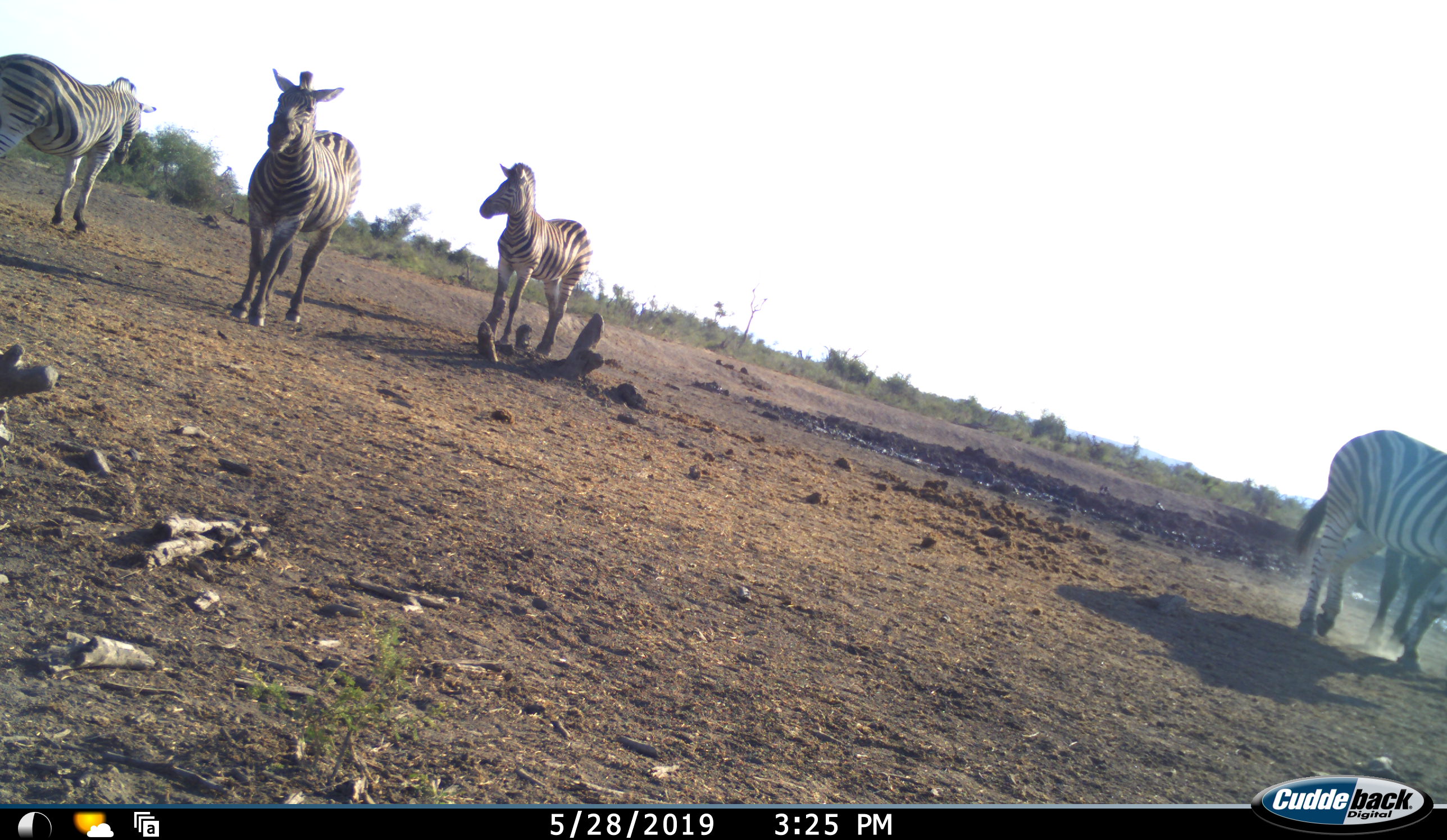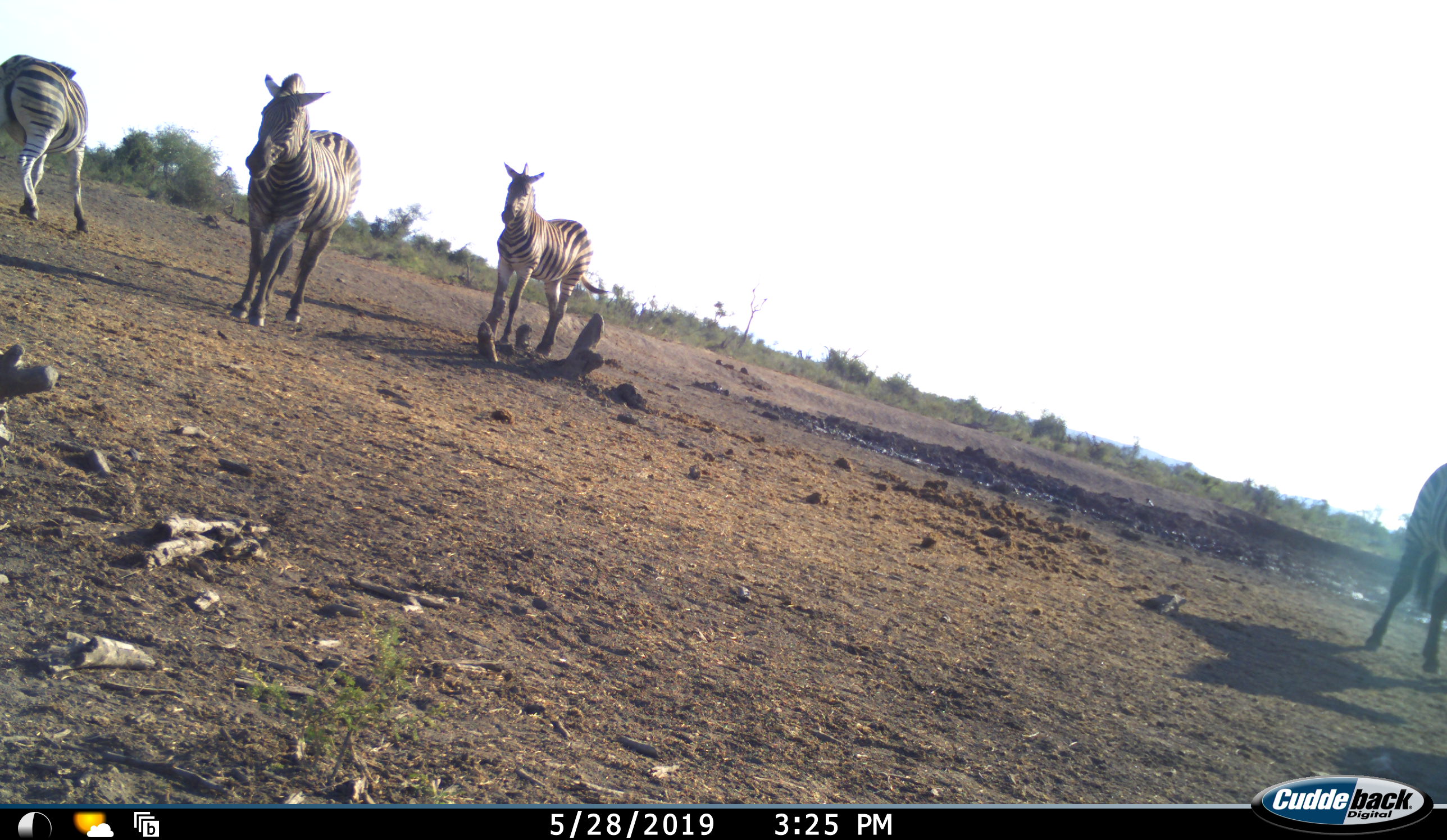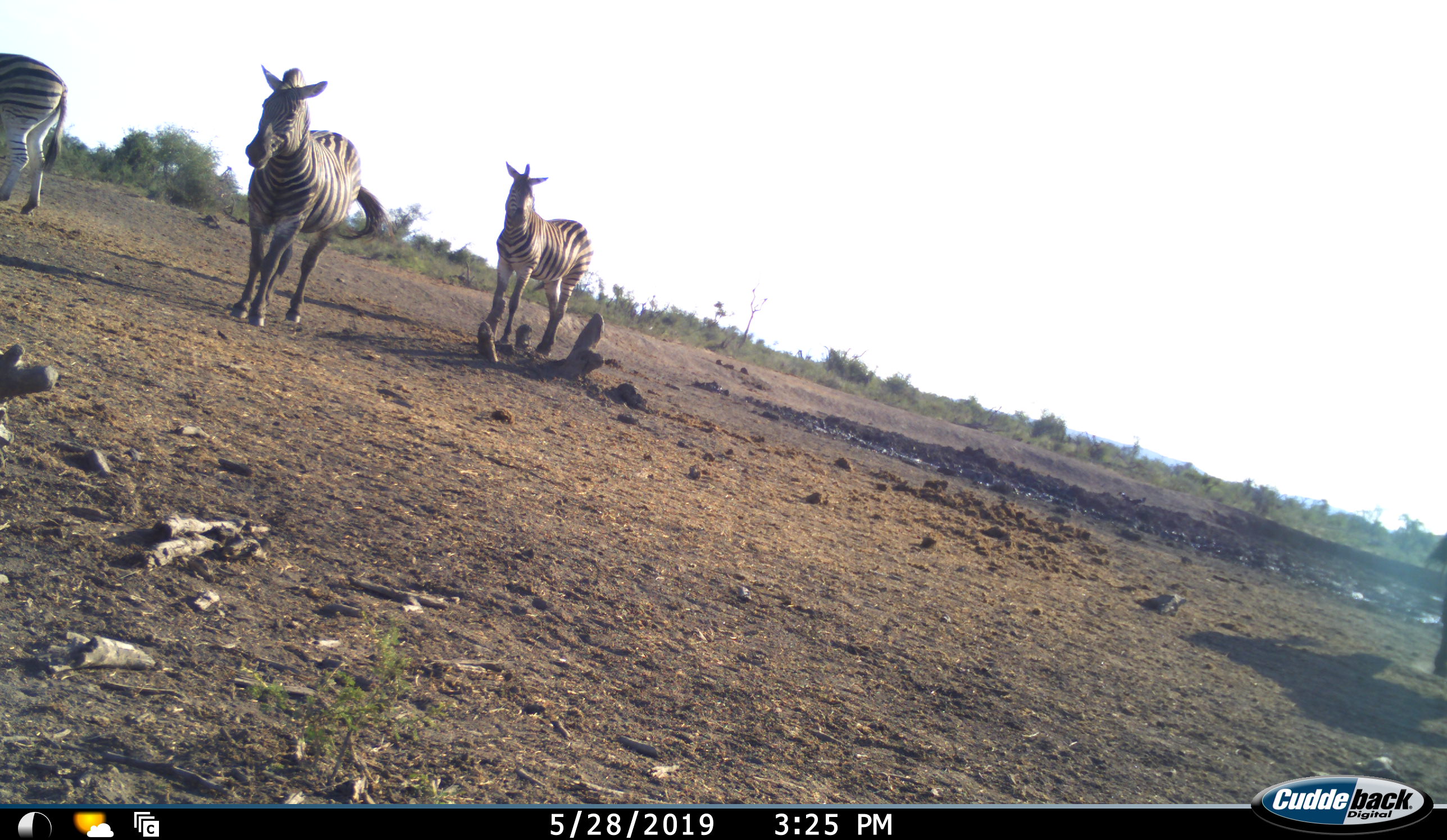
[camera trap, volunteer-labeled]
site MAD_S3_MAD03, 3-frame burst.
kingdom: Animalia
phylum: Chordata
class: Mammalia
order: Perissodactyla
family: Equidae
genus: Equus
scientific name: Equus quagga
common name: plains zebra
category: zebraplains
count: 4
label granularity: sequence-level